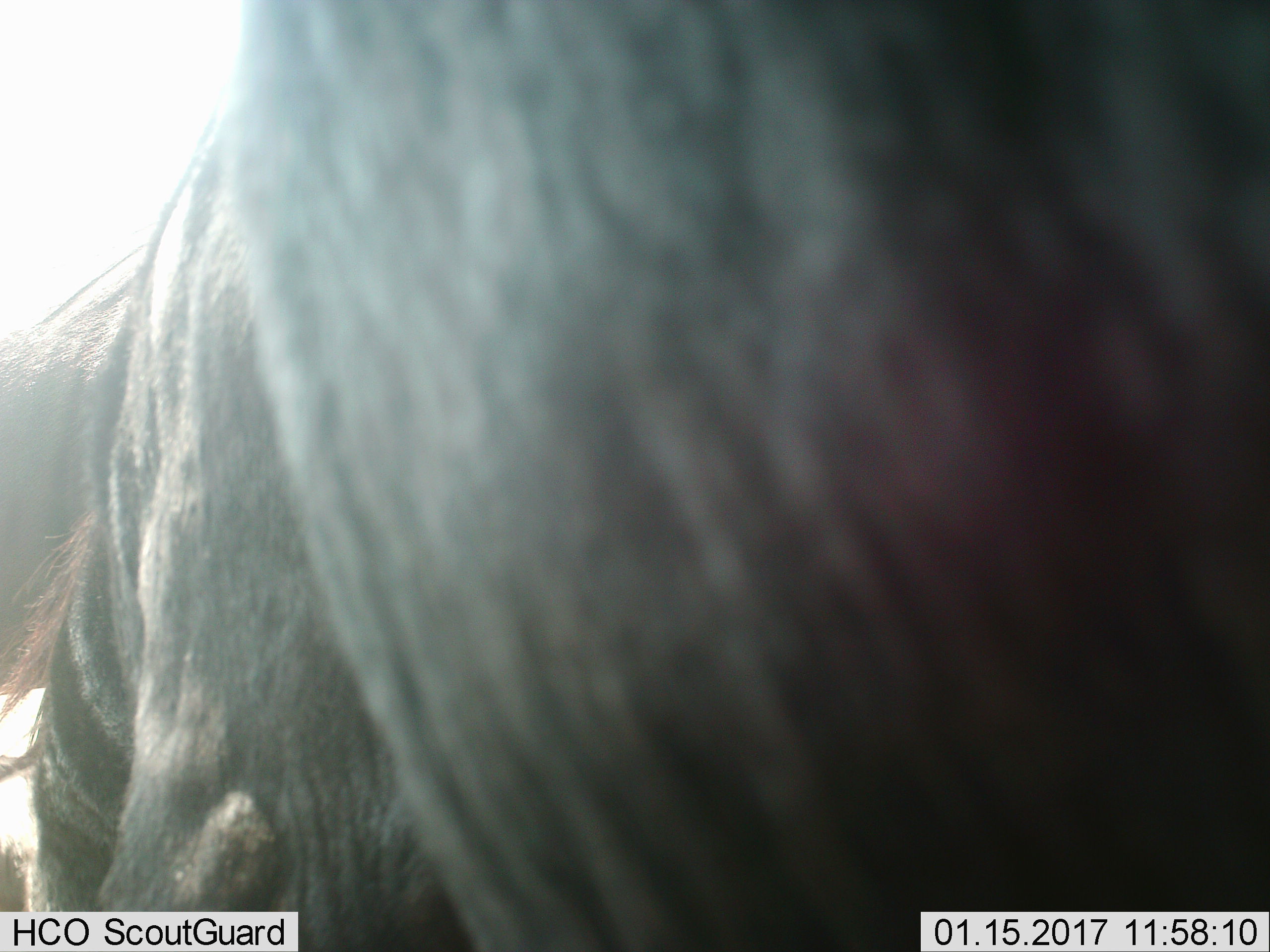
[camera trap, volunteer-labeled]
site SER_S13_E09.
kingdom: Animalia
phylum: Chordata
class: Mammalia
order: Artiodactyla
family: Bovidae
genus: Connochaetes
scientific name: Connochaetes taurinus taurinus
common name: blue wildebeest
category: wildebeestblue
Wildebeestblue (blue wildebeest) (Connochaetes taurinus taurinus), count 1. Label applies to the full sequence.